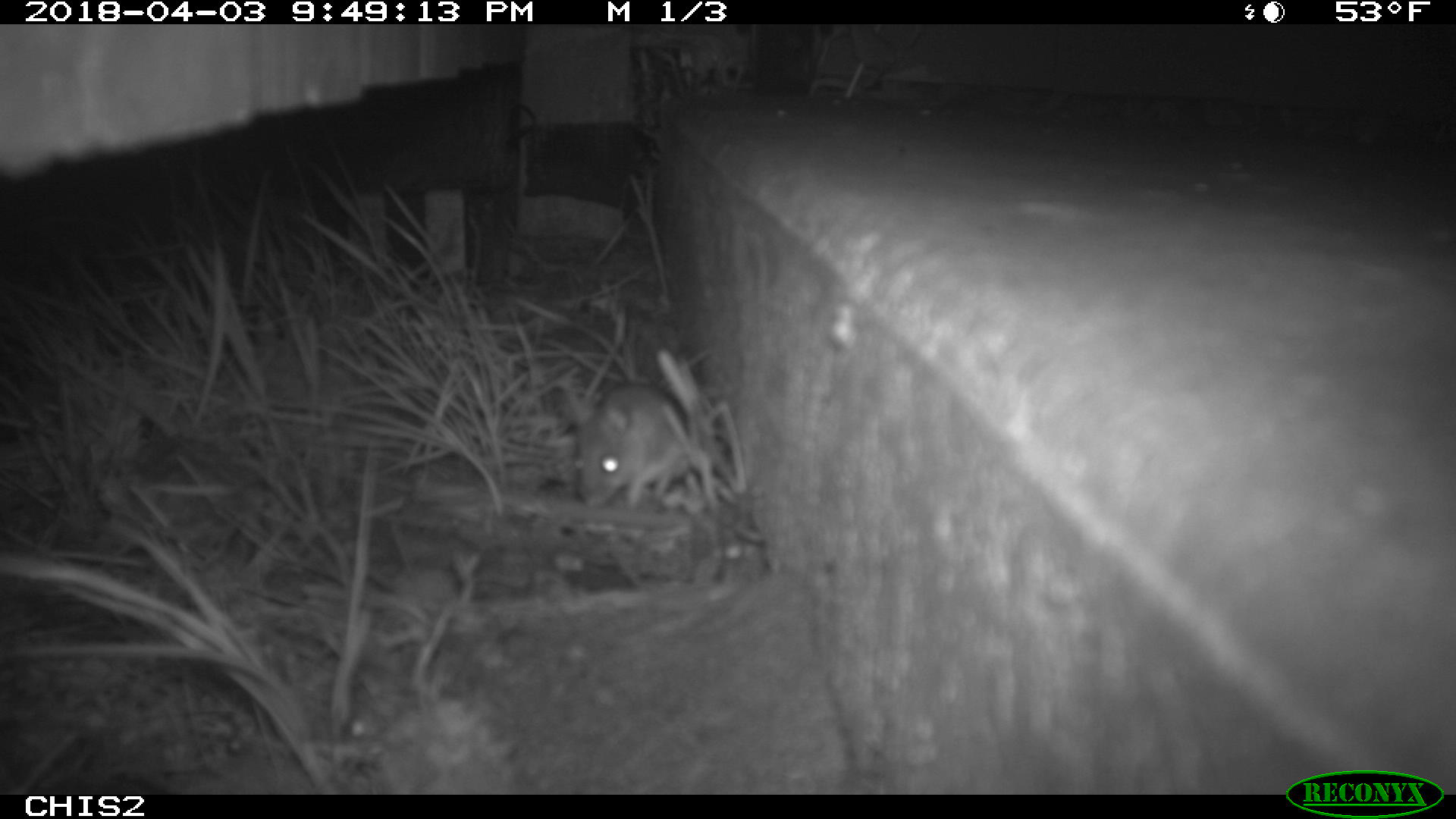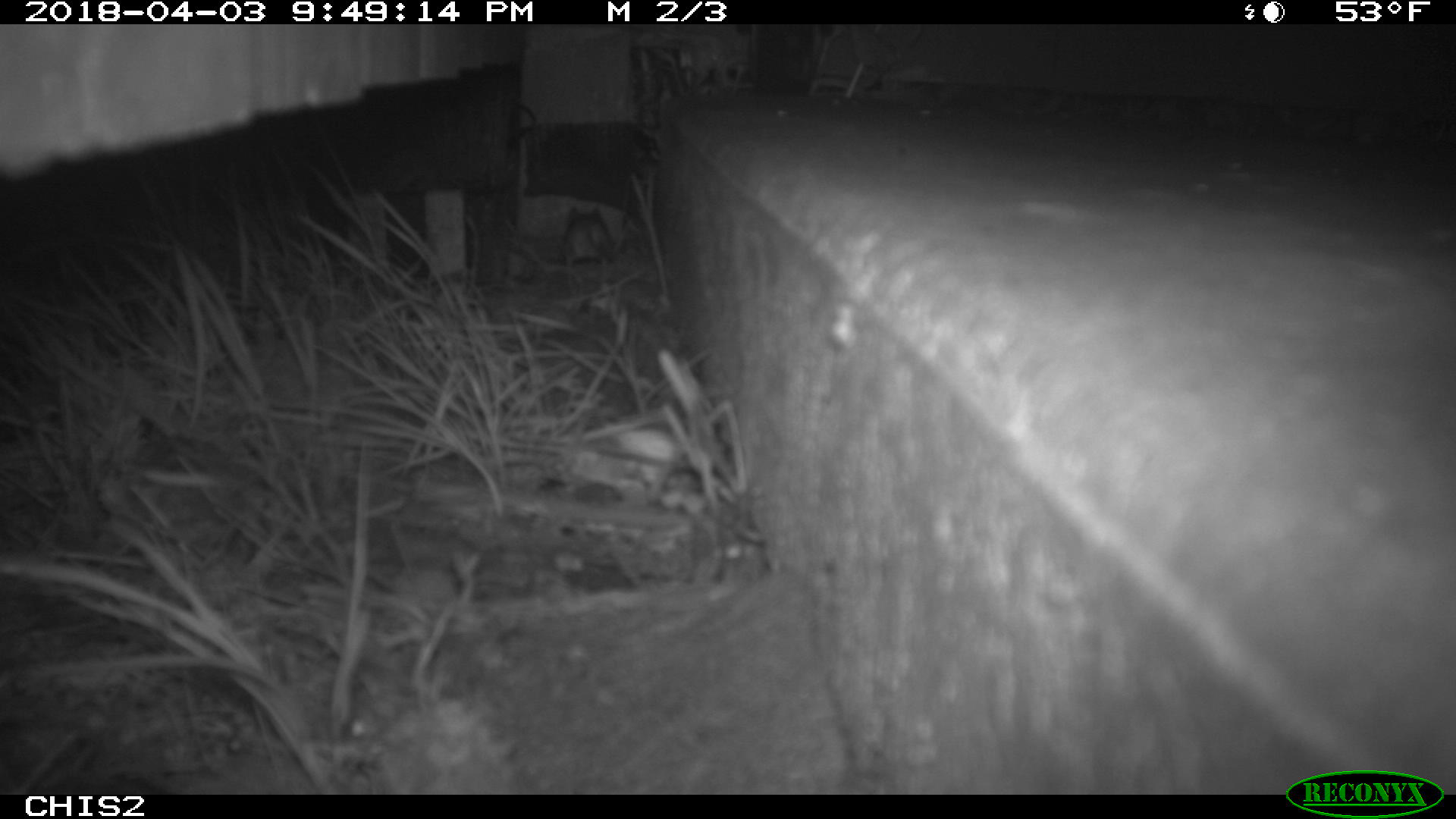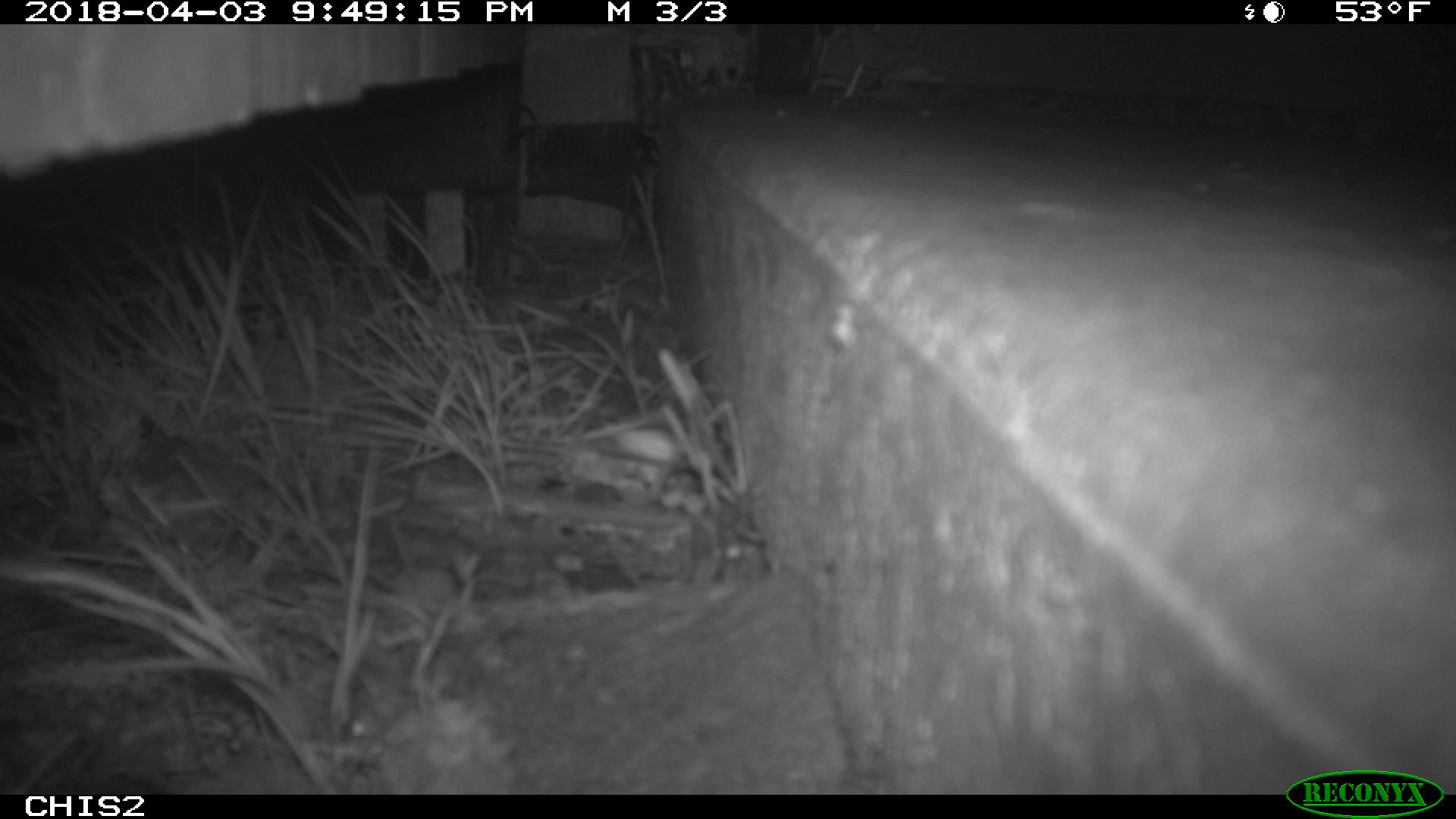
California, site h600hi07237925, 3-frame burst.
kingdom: Animalia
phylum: Chordata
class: Mammalia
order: Rodentia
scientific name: Rodentia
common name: rodent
Rodent (Rodentia).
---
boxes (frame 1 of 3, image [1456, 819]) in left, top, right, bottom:
rodent: 566, 384, 720, 512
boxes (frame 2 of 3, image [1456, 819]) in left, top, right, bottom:
rodent: 563, 206, 612, 268